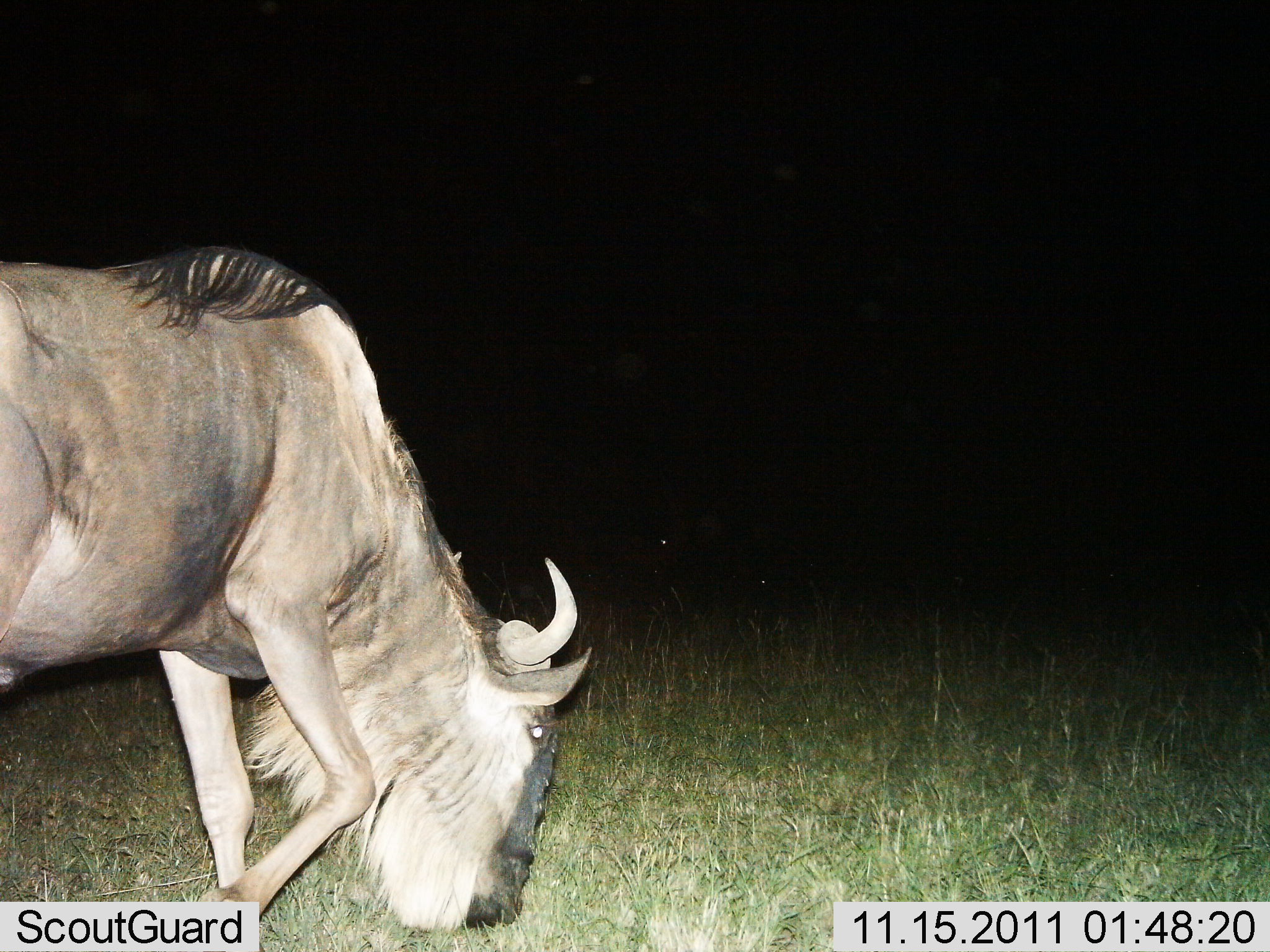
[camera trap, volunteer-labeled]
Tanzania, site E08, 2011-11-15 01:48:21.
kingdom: Animalia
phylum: Chordata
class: Mammalia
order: Artiodactyla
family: Bovidae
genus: Connochaetes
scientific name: Connochaetes taurinus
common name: blue wildebeest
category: wildebeest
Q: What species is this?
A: Wildebeest (blue wildebeest) (Connochaetes taurinus).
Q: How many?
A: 1.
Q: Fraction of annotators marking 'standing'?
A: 7%.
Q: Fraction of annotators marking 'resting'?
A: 0%.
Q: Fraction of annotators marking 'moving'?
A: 20%.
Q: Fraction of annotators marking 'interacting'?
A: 0%.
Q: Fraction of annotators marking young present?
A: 0%.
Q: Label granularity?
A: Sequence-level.